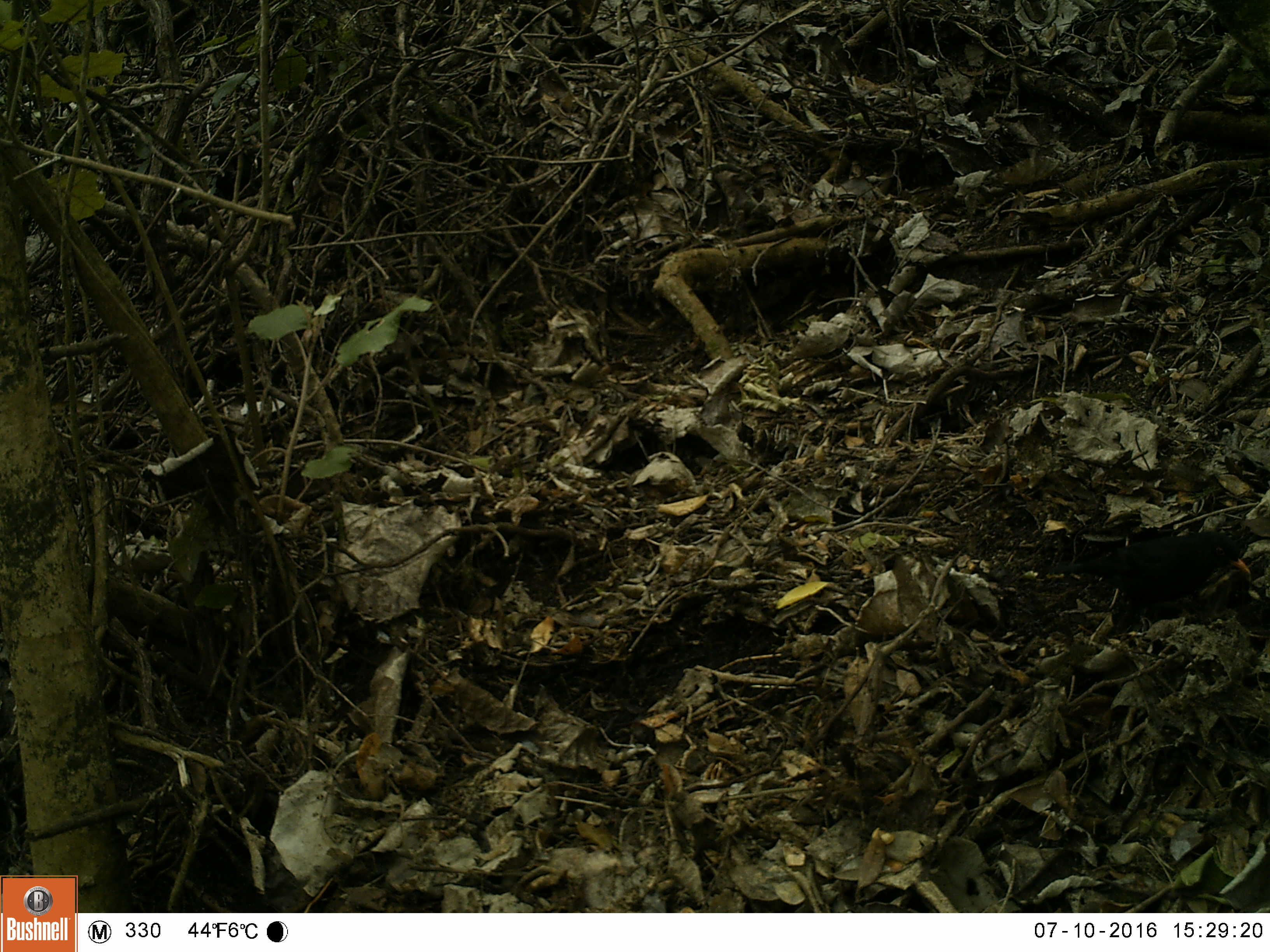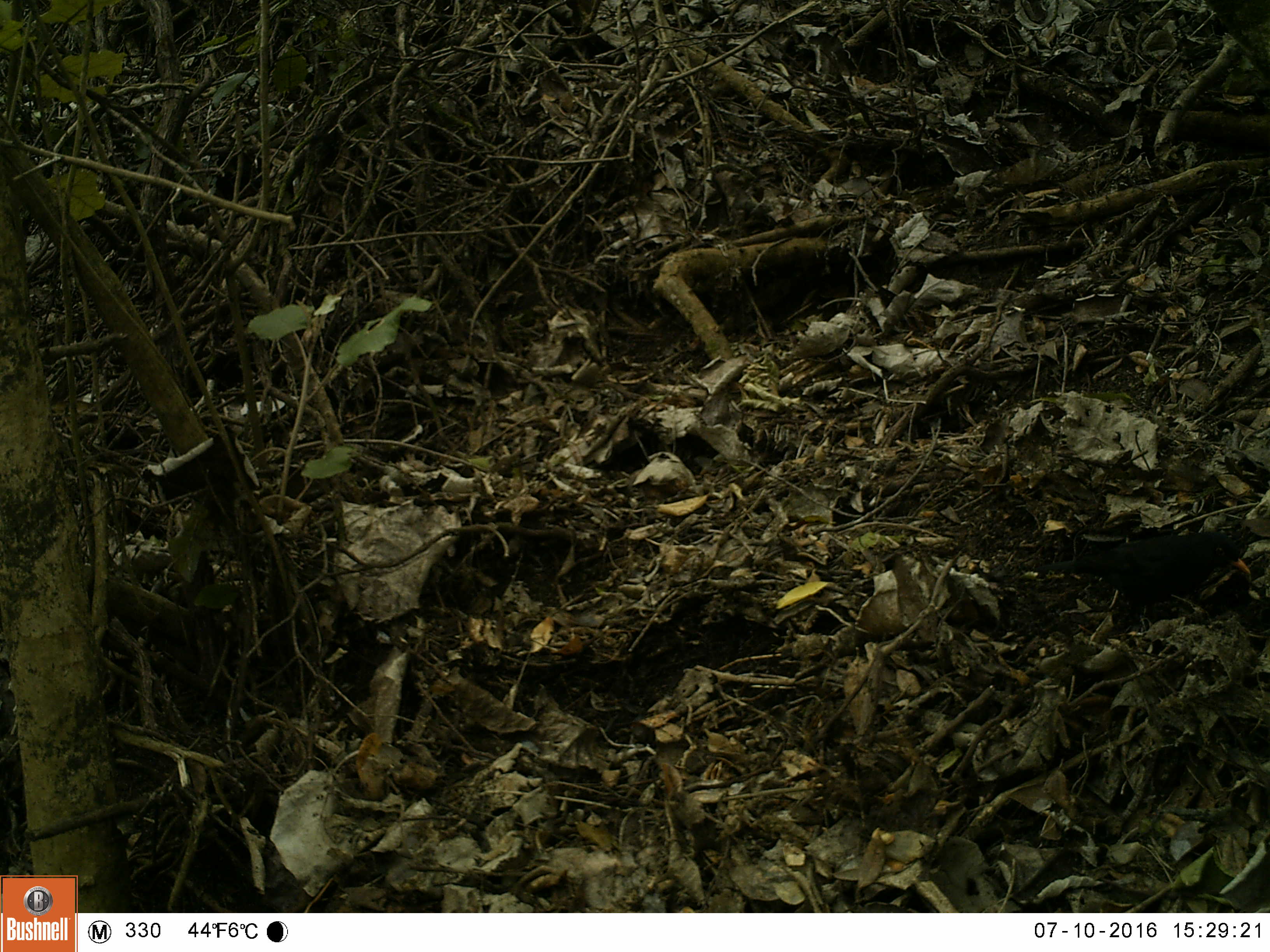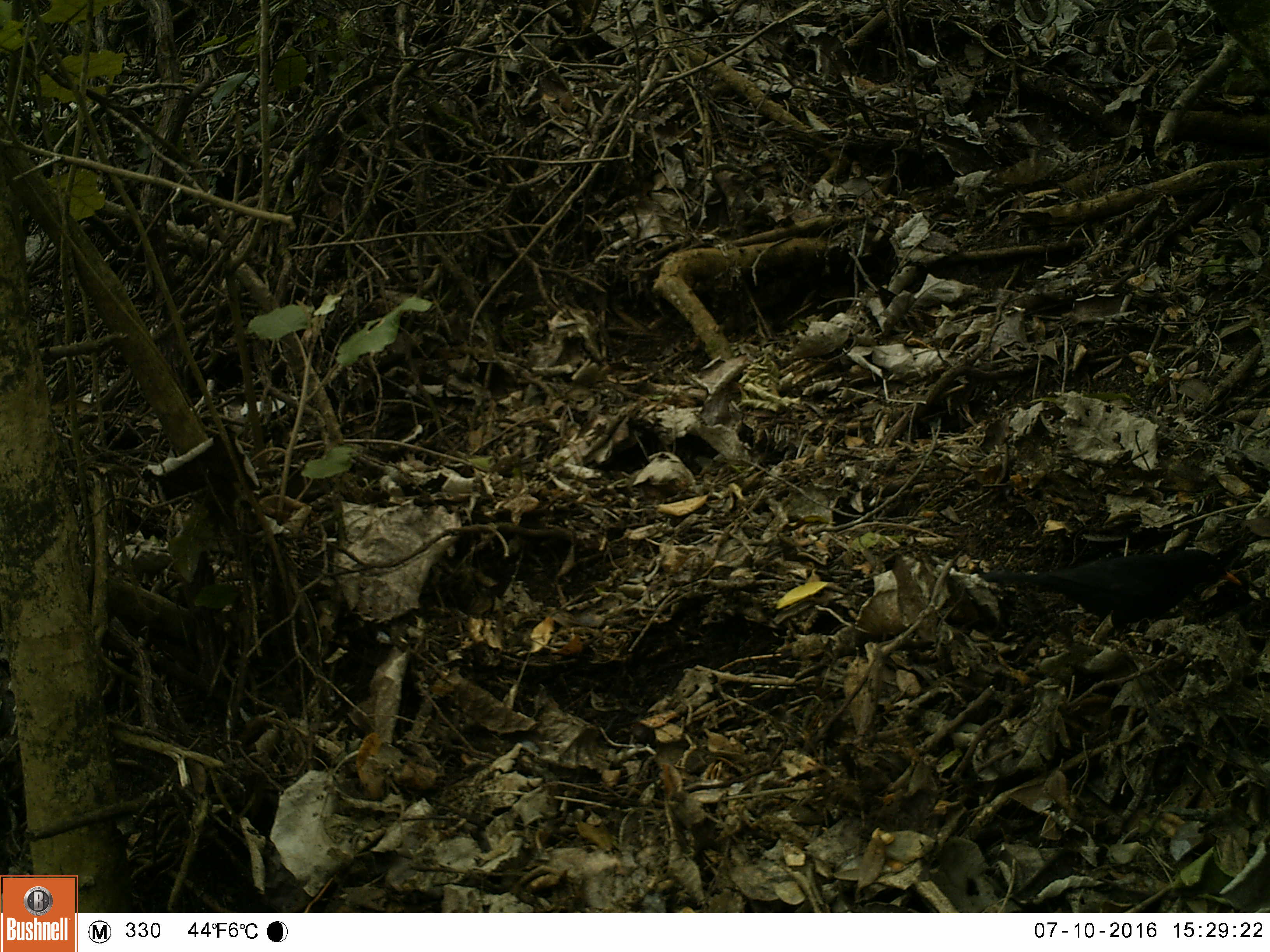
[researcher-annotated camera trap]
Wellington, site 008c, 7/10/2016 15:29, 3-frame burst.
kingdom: Animalia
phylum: Chordata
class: Aves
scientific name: Aves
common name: bird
Bird (Aves).